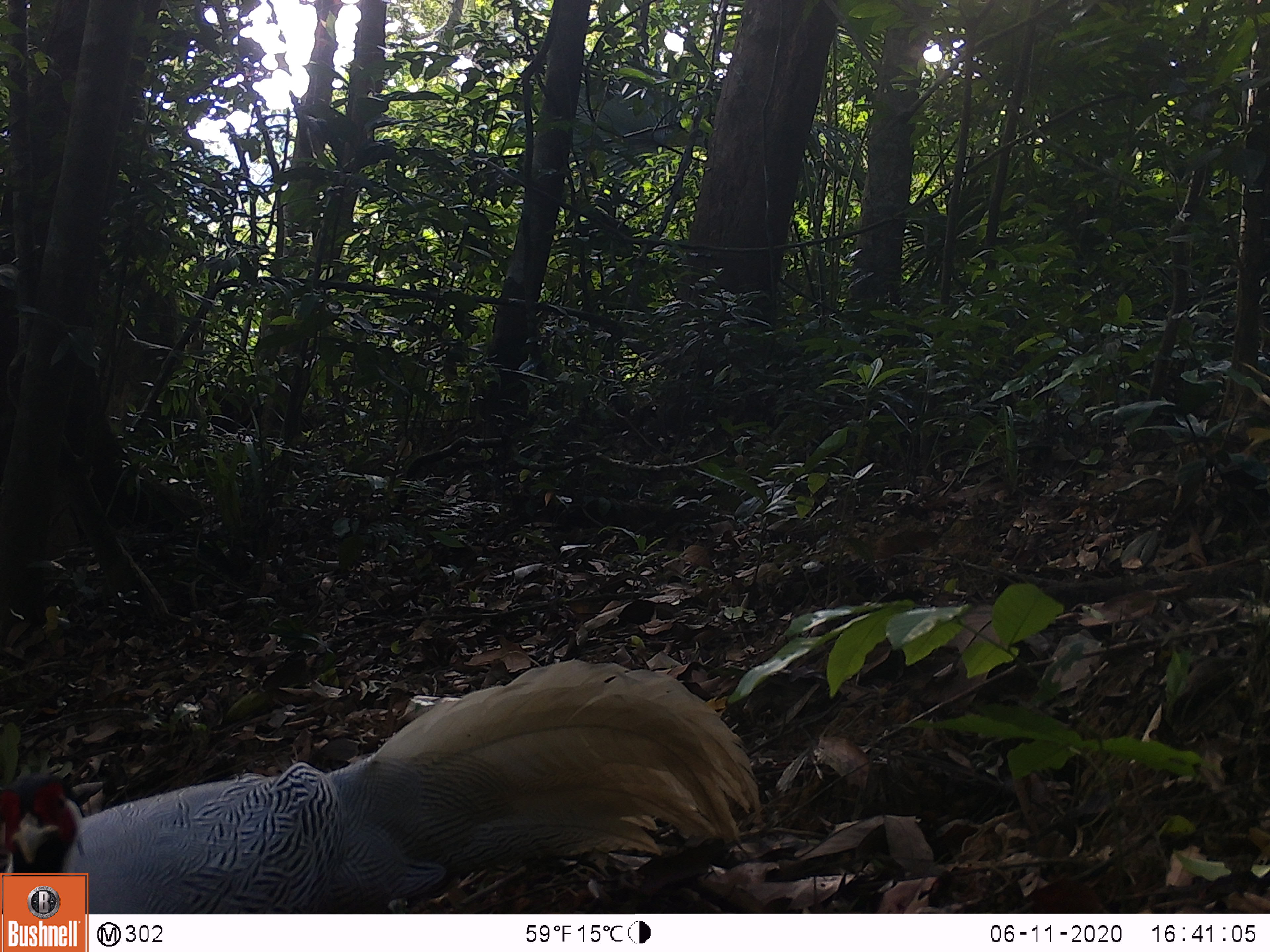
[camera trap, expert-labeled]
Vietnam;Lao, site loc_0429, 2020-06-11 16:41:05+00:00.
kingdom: Animalia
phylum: Chordata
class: Aves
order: Galliformes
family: Phasianidae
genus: Lophura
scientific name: Lophura nycthemera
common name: silver pheasant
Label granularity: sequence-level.